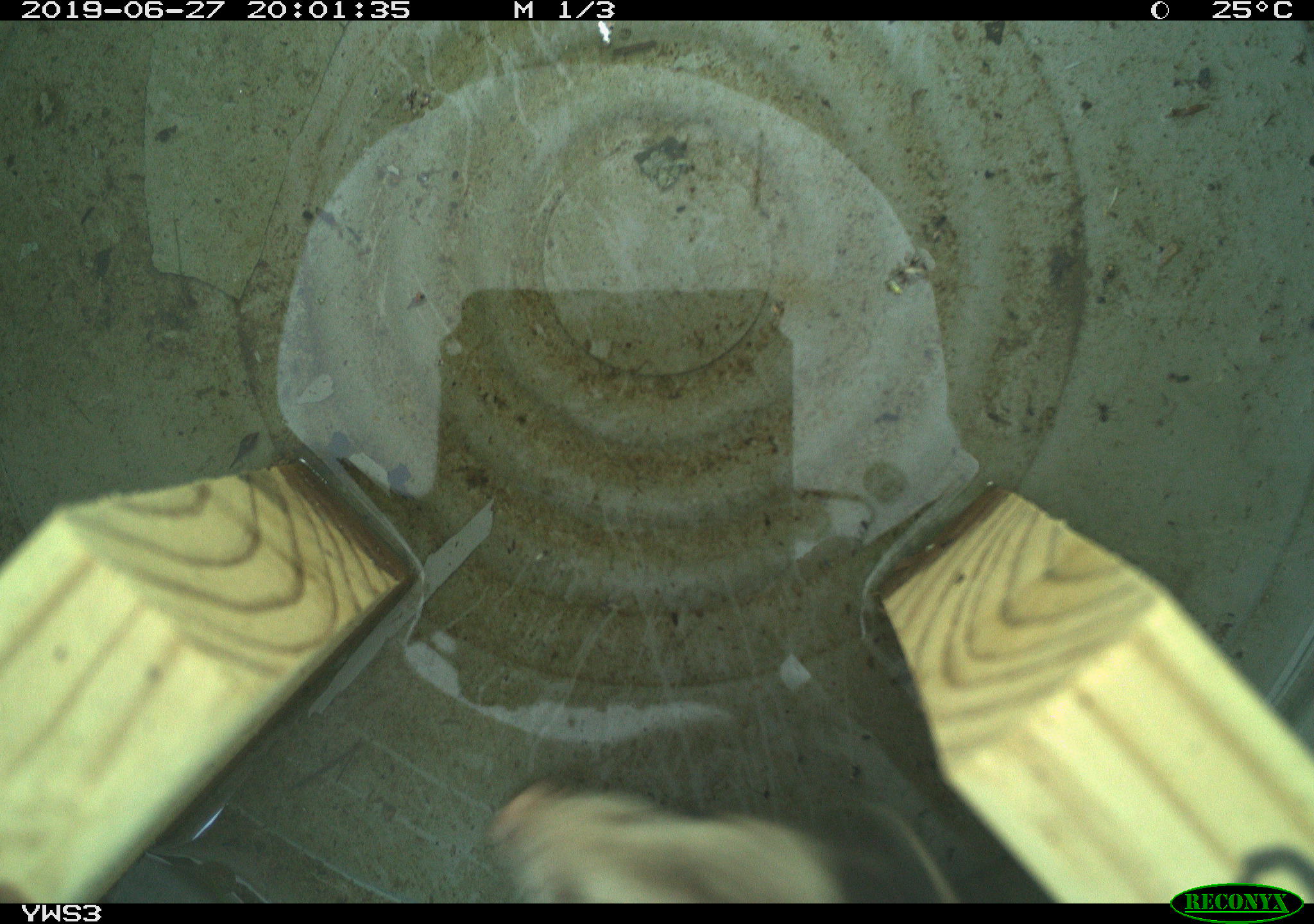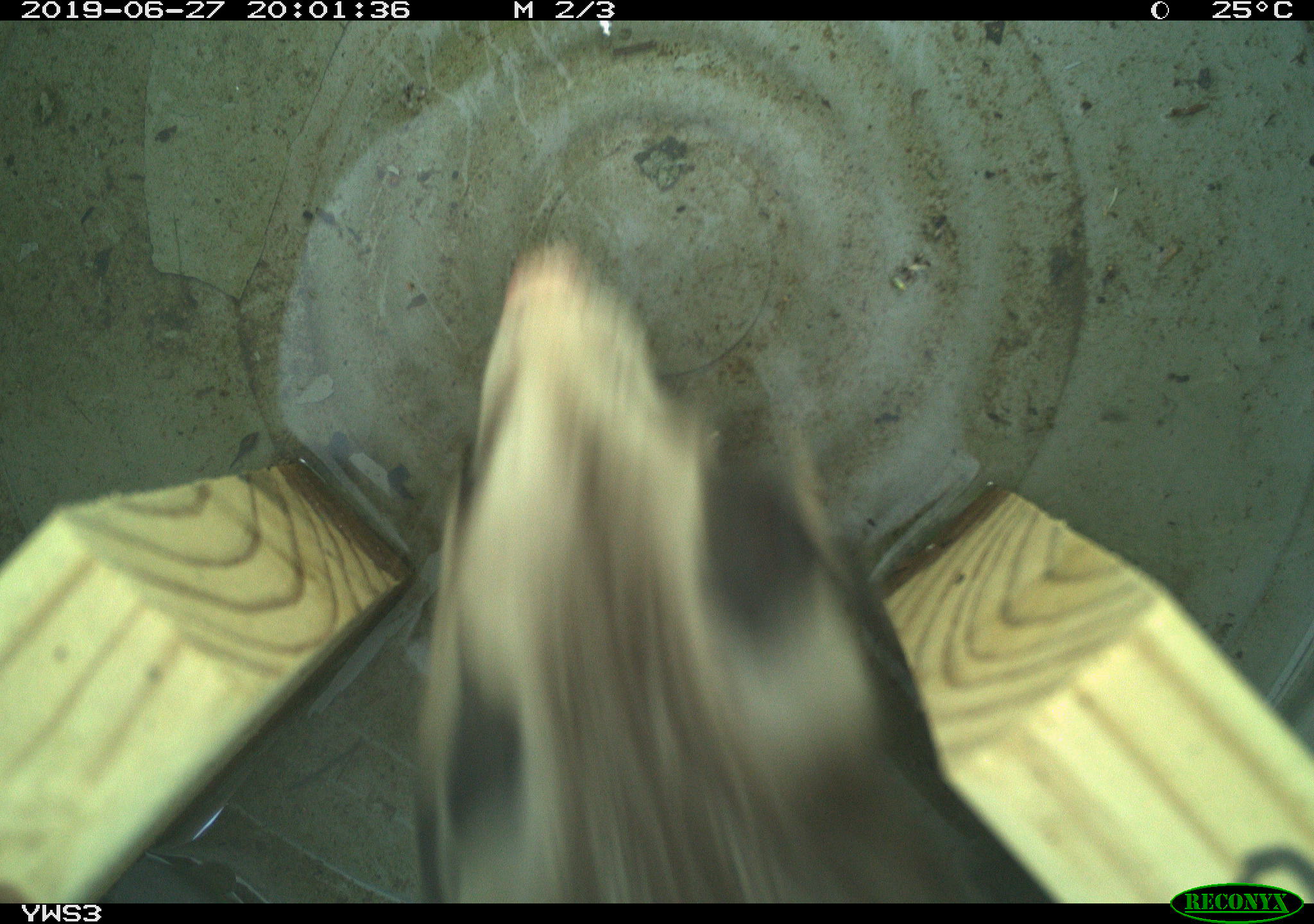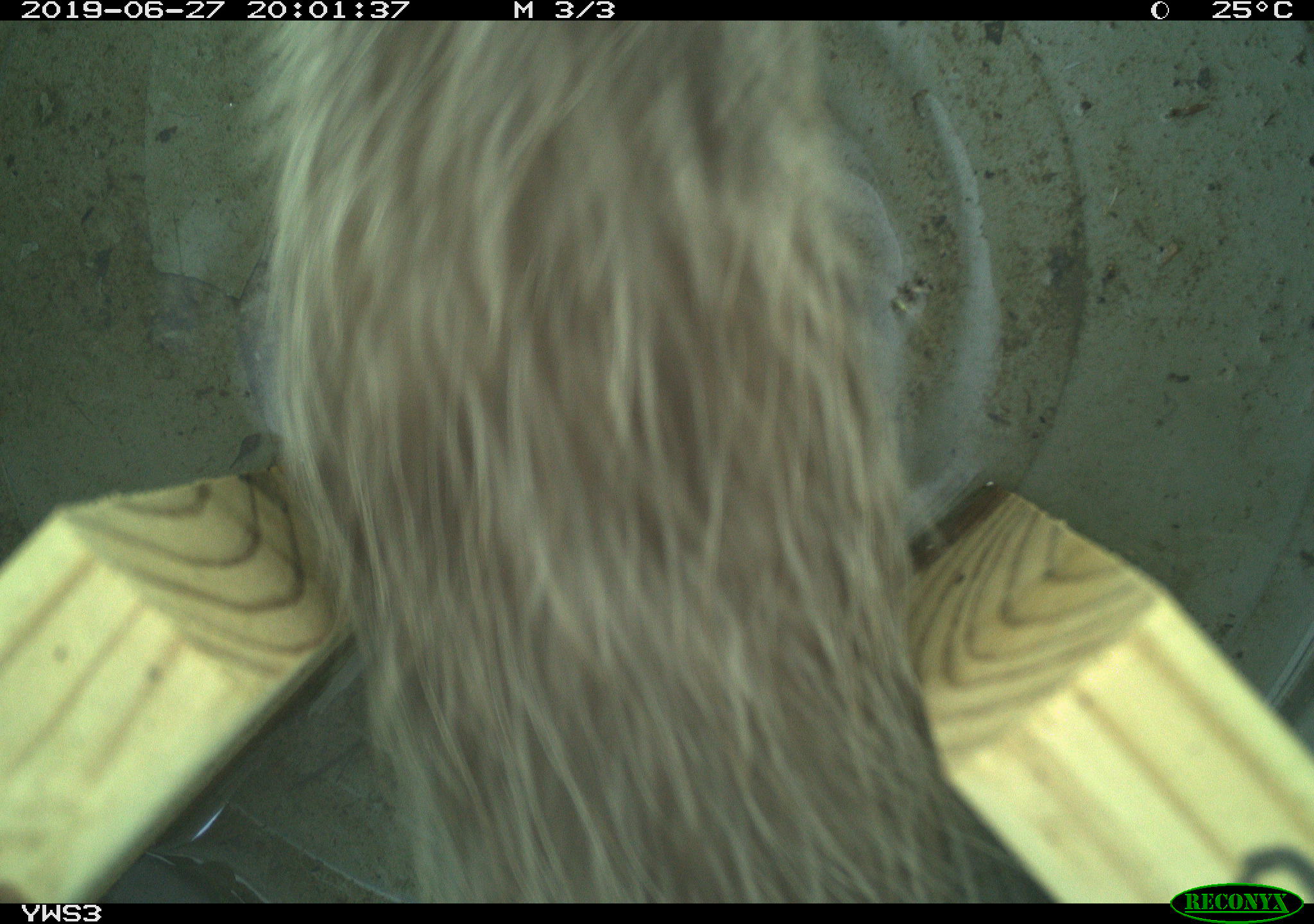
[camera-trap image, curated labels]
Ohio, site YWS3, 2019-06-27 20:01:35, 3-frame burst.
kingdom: Animalia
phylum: Chordata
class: Mammalia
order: Didelphimorphia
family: Didelphidae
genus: Didelphis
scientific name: Didelphis virginiana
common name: virginia opossum